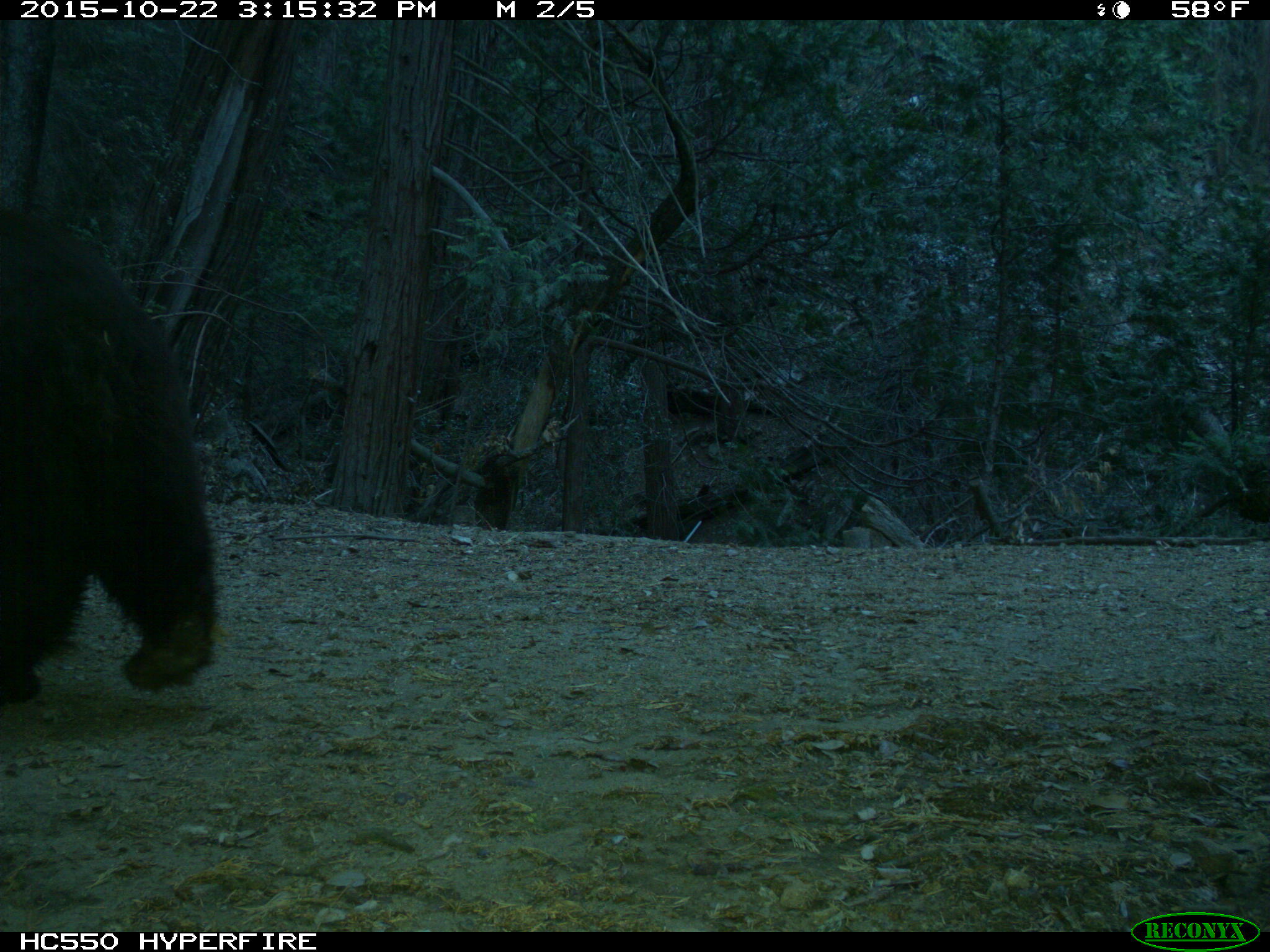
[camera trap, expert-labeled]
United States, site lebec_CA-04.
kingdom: Animalia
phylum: Chordata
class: Mammalia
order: Carnivora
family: Ursidae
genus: Ursus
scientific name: Ursus americanus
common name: american black bear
Ursus americanus (american black bear).